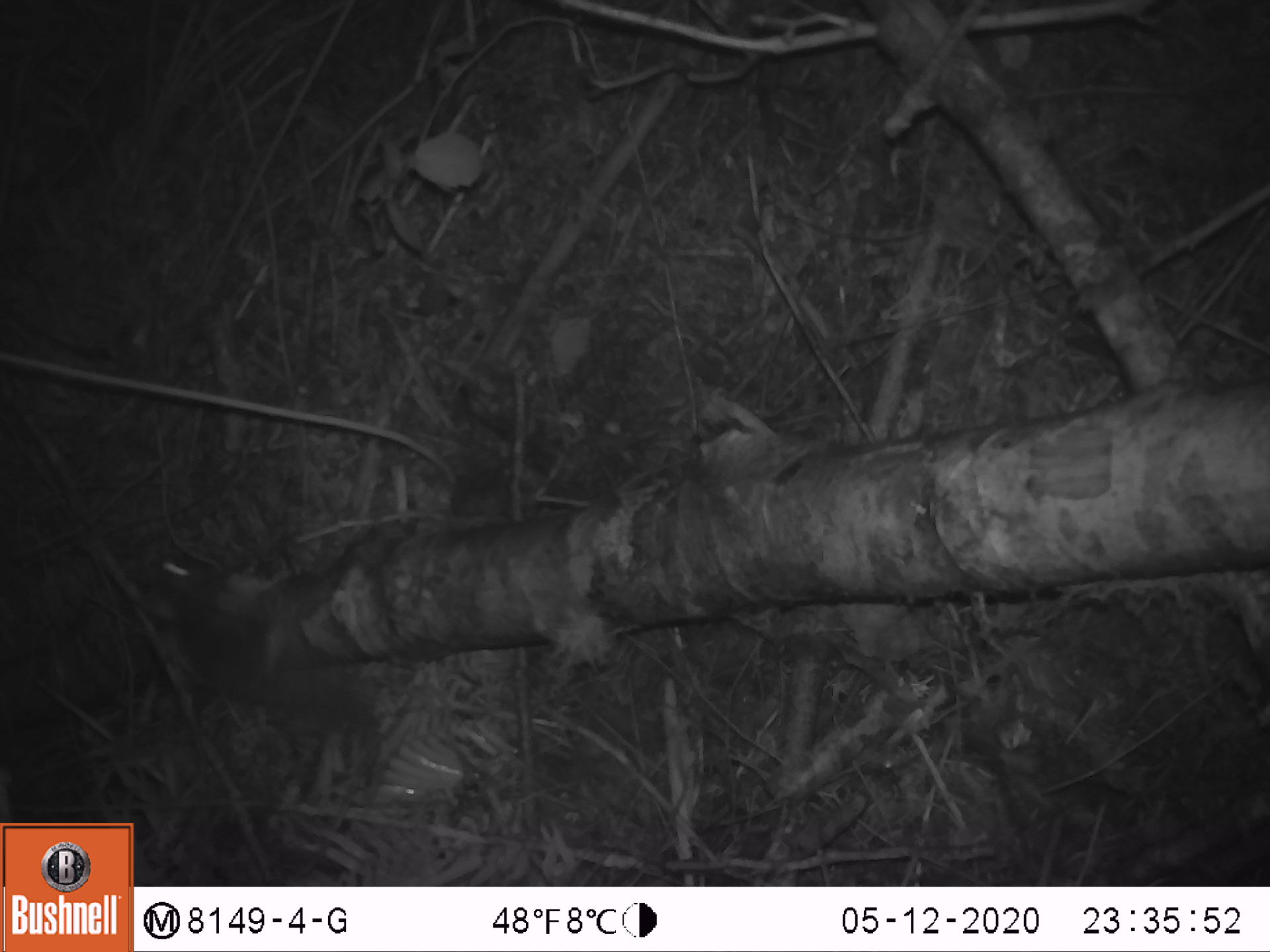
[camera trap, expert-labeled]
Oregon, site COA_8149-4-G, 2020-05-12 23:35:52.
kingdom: Animalia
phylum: Chordata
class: Mammalia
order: Rodentia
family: Sciuridae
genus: Glaucomys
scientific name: Glaucomys oregonensis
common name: humboldt's flying squirrel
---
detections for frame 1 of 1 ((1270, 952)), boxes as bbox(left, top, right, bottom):
humboldt's flying squirrel: bbox(121, 535, 395, 783)